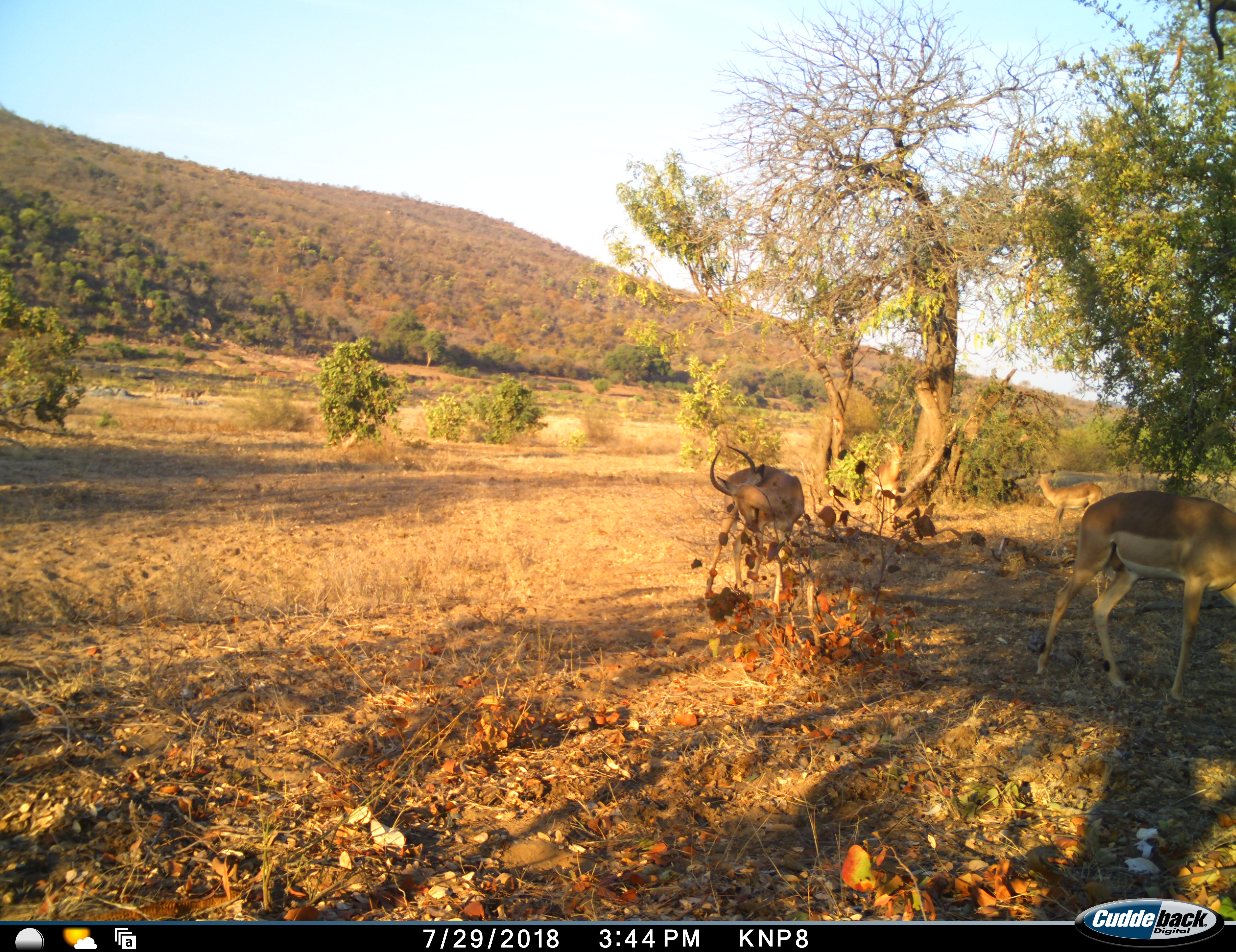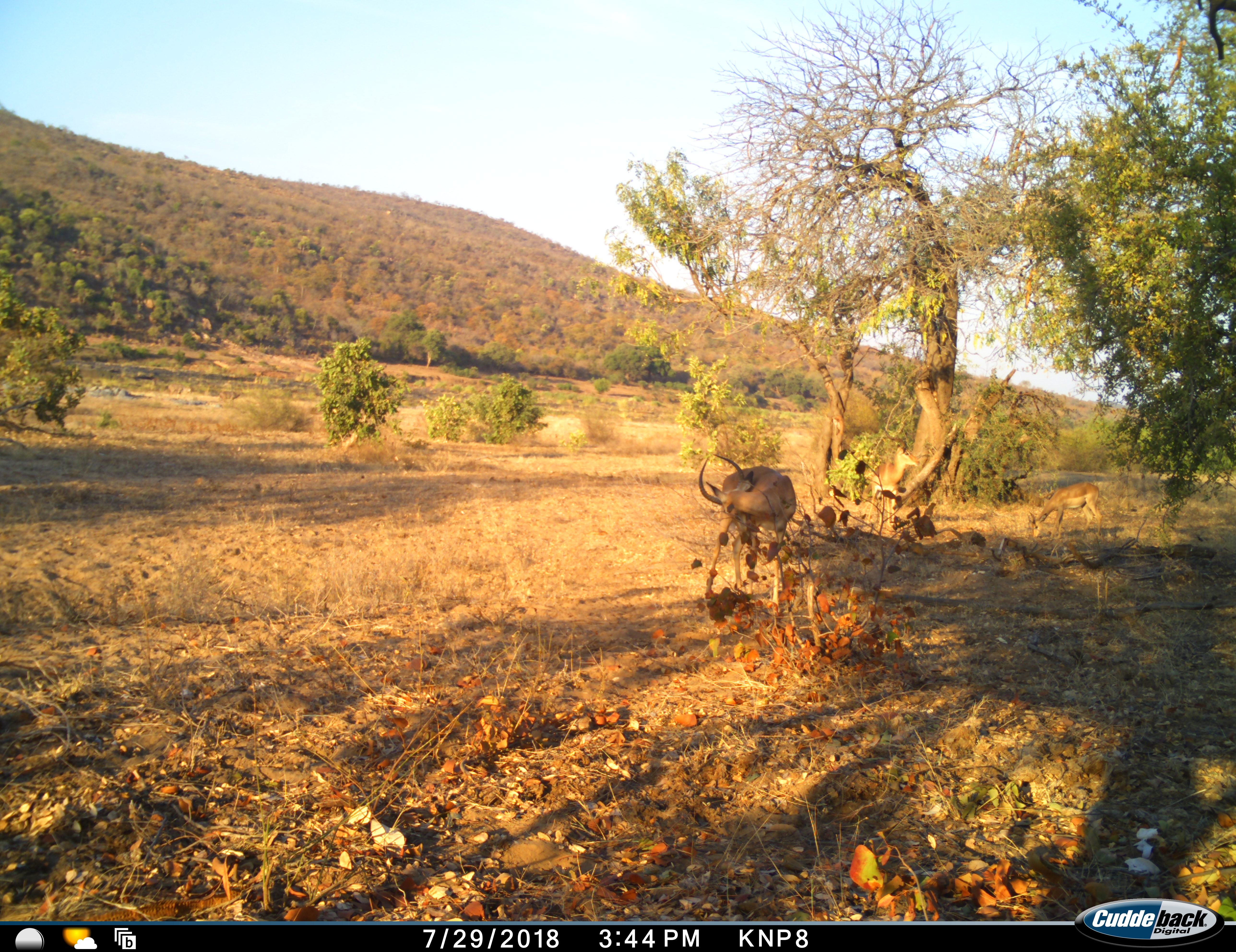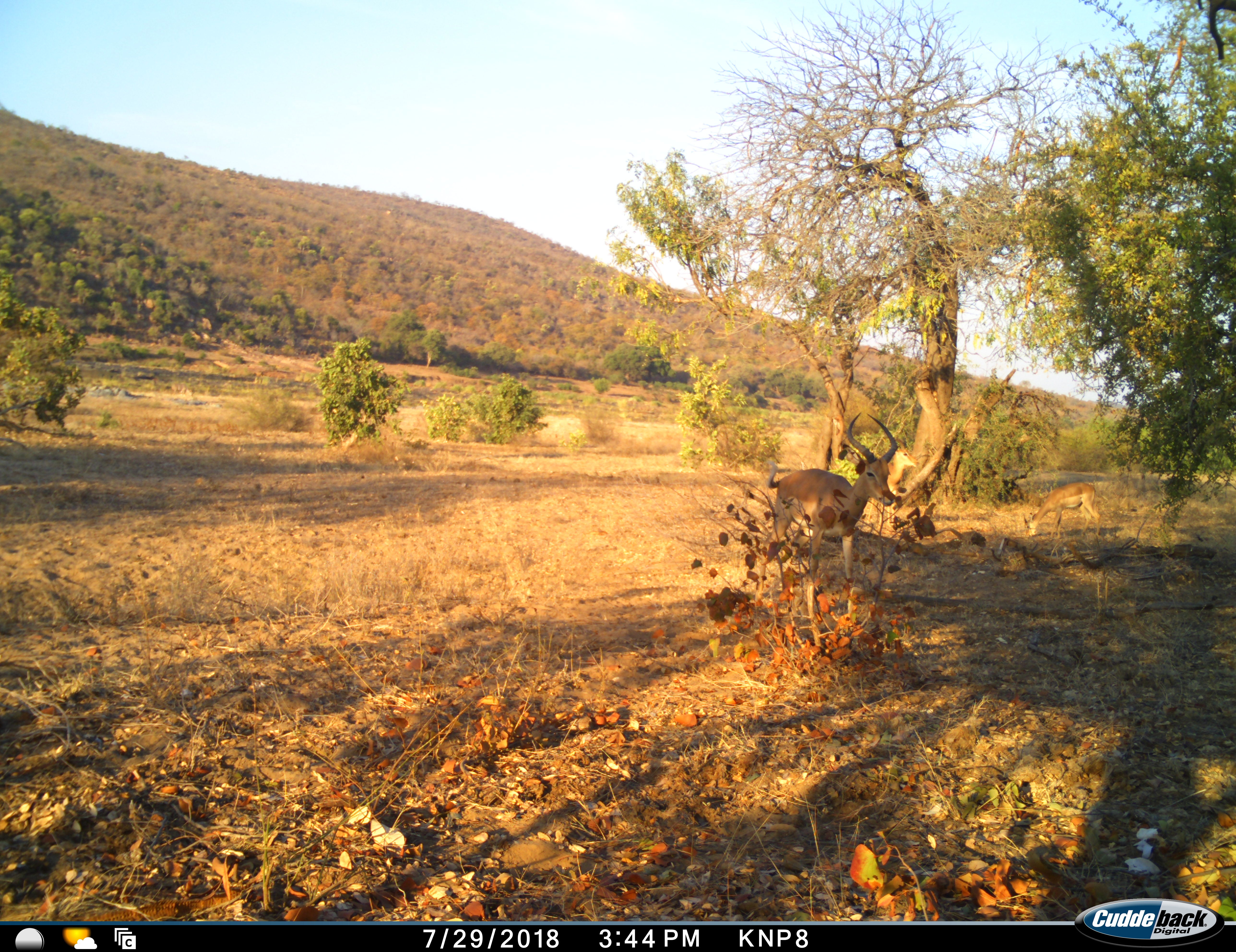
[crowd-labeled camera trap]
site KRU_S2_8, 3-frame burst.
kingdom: Animalia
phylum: Chordata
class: Mammalia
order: Artiodactyla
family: Bovidae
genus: Aepyceros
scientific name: Aepyceros melampus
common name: impala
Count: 5.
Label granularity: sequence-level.